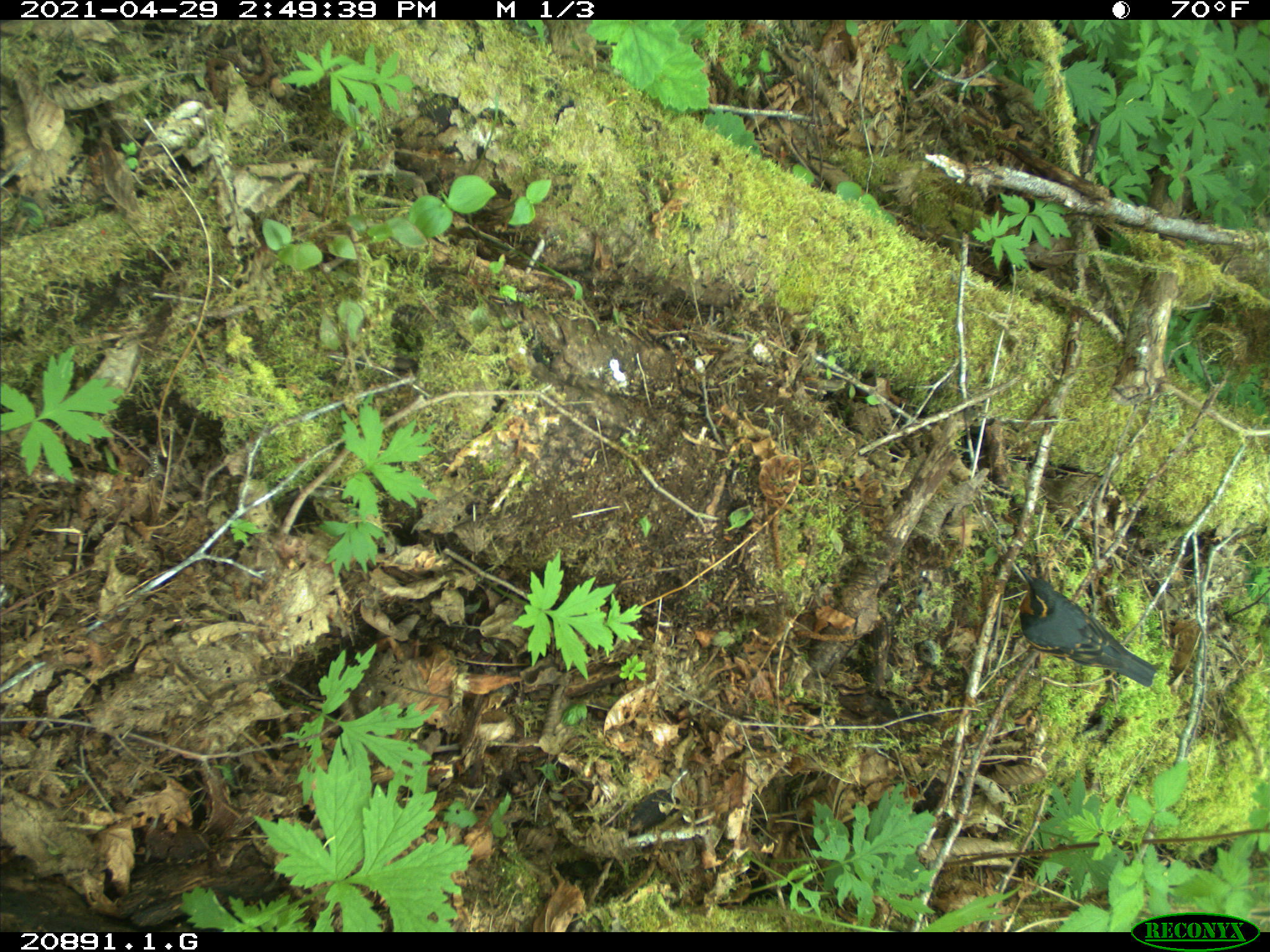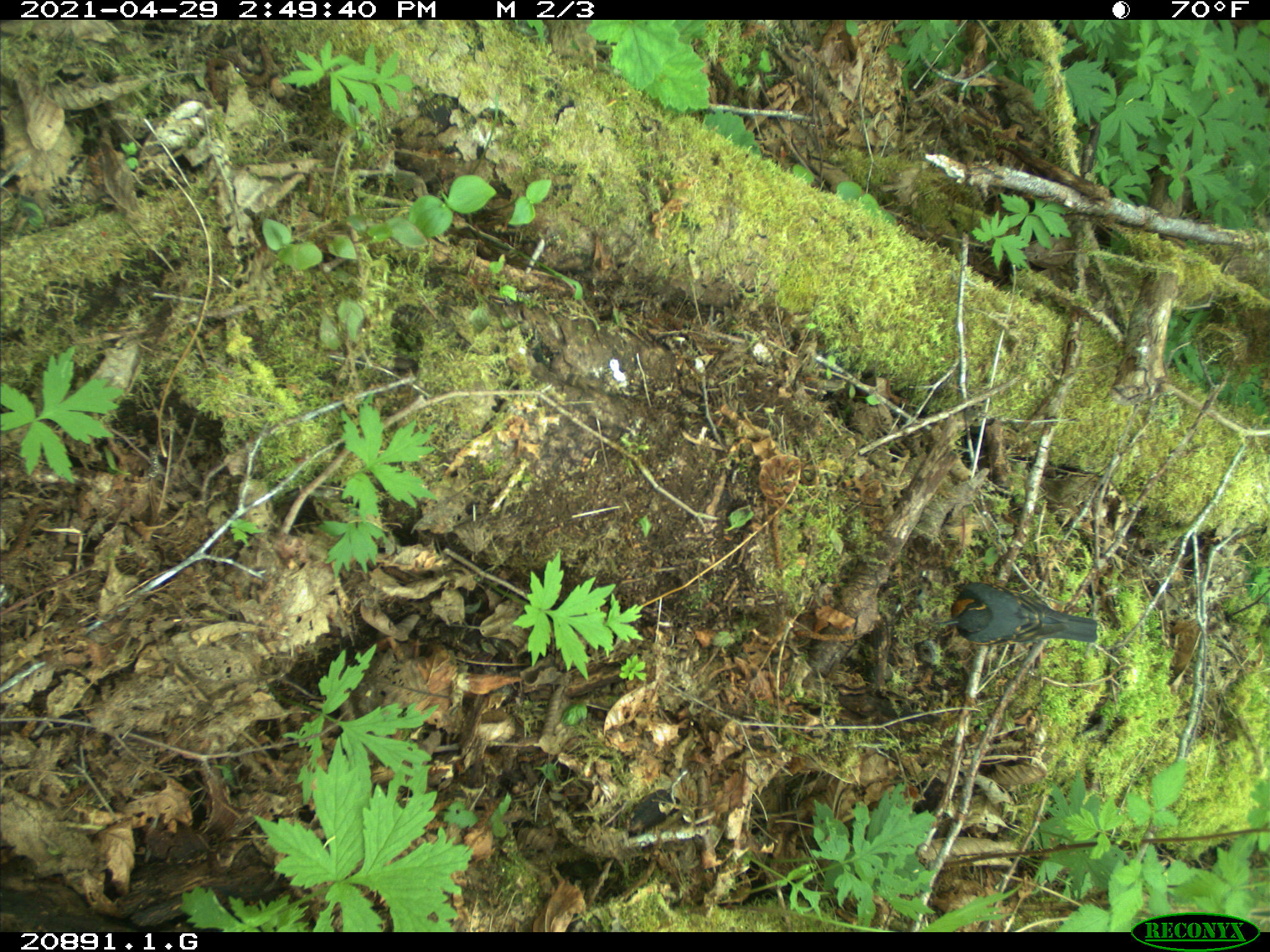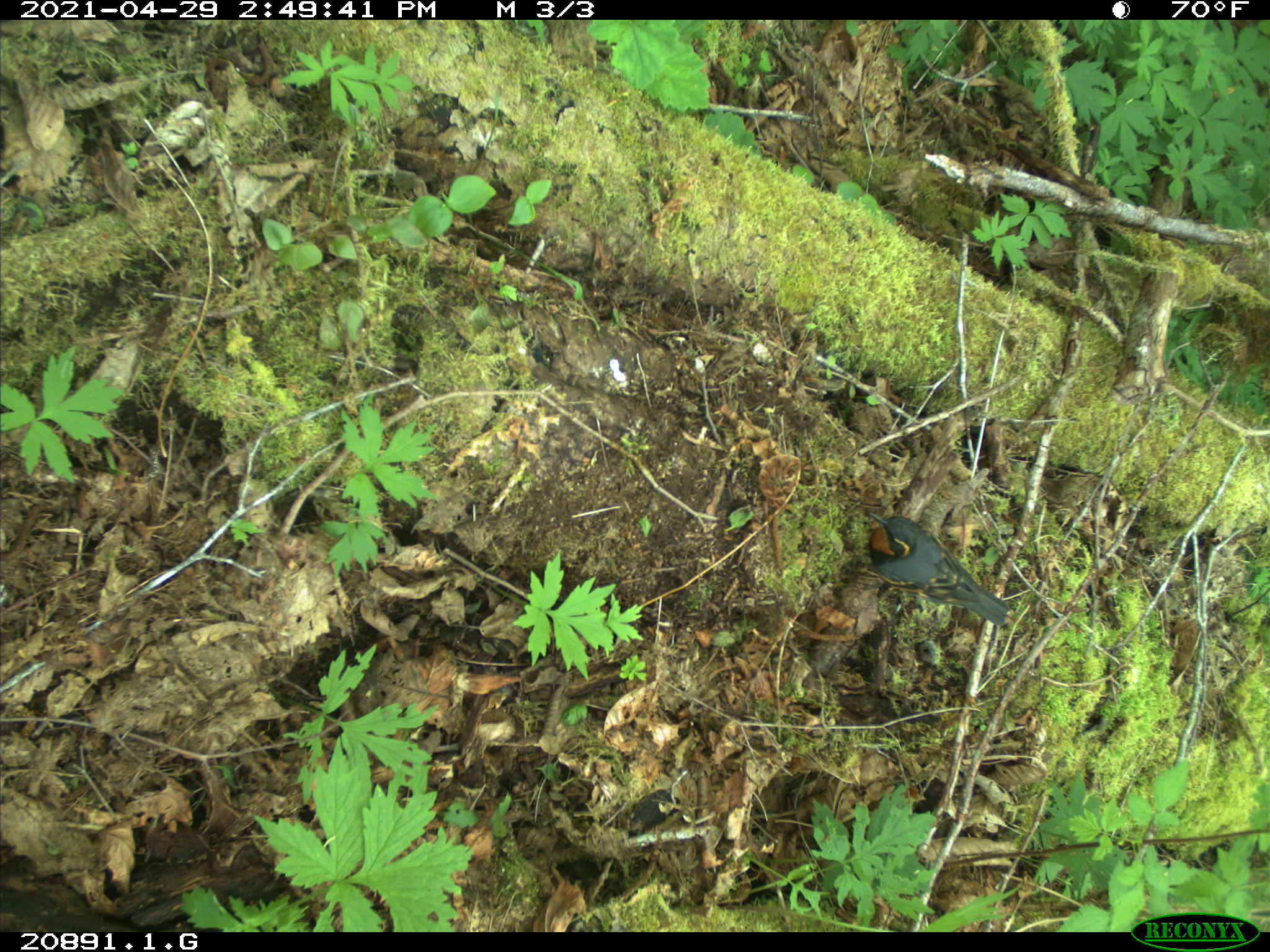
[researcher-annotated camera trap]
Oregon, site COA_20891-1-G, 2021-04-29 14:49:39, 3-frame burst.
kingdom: Animalia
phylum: Chordata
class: Aves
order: Passeriformes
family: Turdidae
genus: Ixoreus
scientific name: Ixoreus naevius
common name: varied thrush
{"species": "varied thrush (Ixoreus naevius)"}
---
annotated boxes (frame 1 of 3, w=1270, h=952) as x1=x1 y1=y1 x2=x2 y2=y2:
varied thrush: x1=1020 y1=556 x2=1158 y2=695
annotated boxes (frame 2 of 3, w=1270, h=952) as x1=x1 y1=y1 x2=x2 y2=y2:
varied thrush: x1=934 y1=572 x2=1102 y2=660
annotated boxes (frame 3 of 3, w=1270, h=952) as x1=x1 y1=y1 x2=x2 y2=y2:
varied thrush: x1=867 y1=502 x2=1015 y2=629